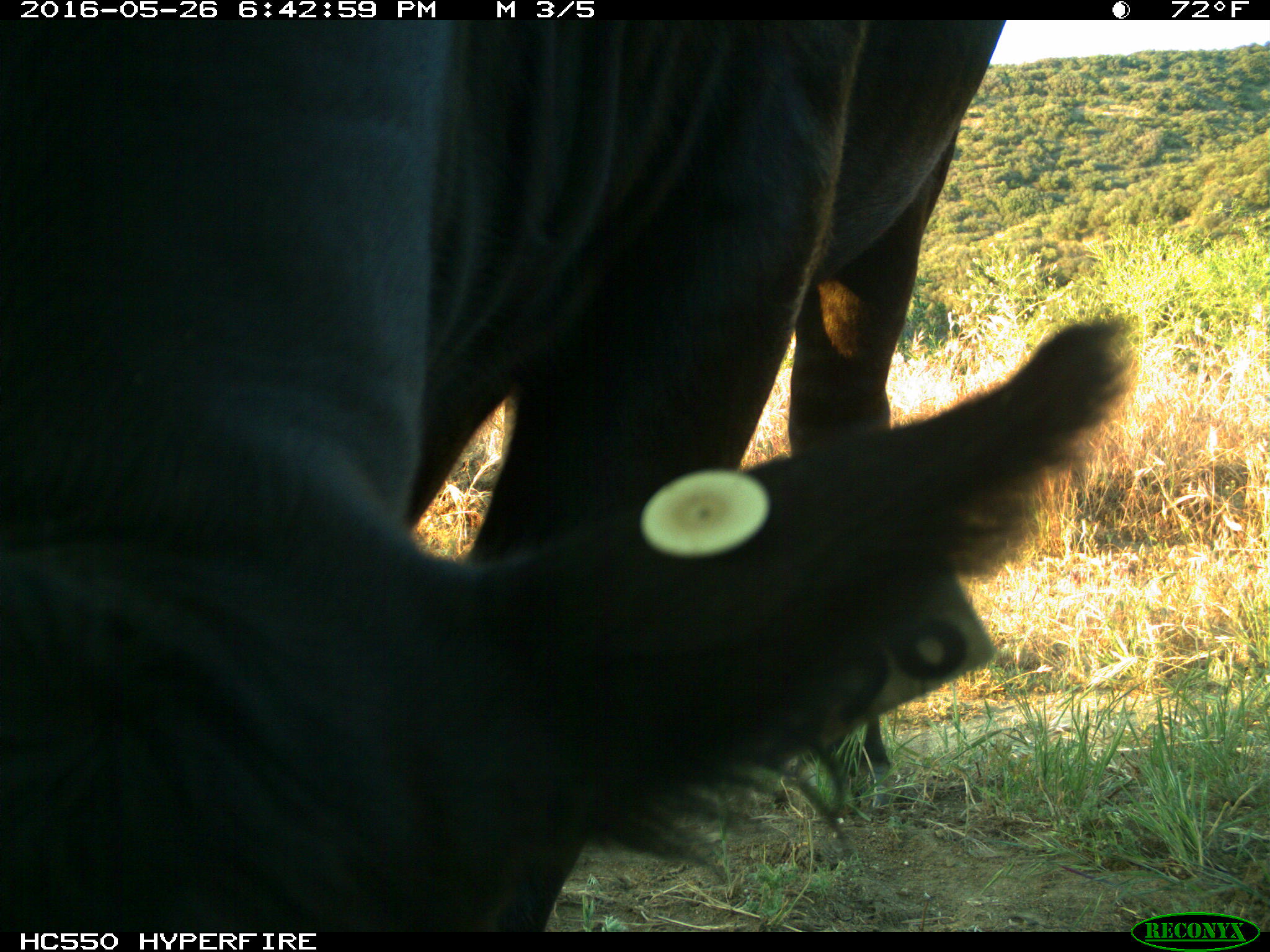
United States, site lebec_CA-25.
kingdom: Animalia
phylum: Chordata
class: Mammalia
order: Artiodactyla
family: Bovidae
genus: Bos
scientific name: Bos taurus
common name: domestic cow